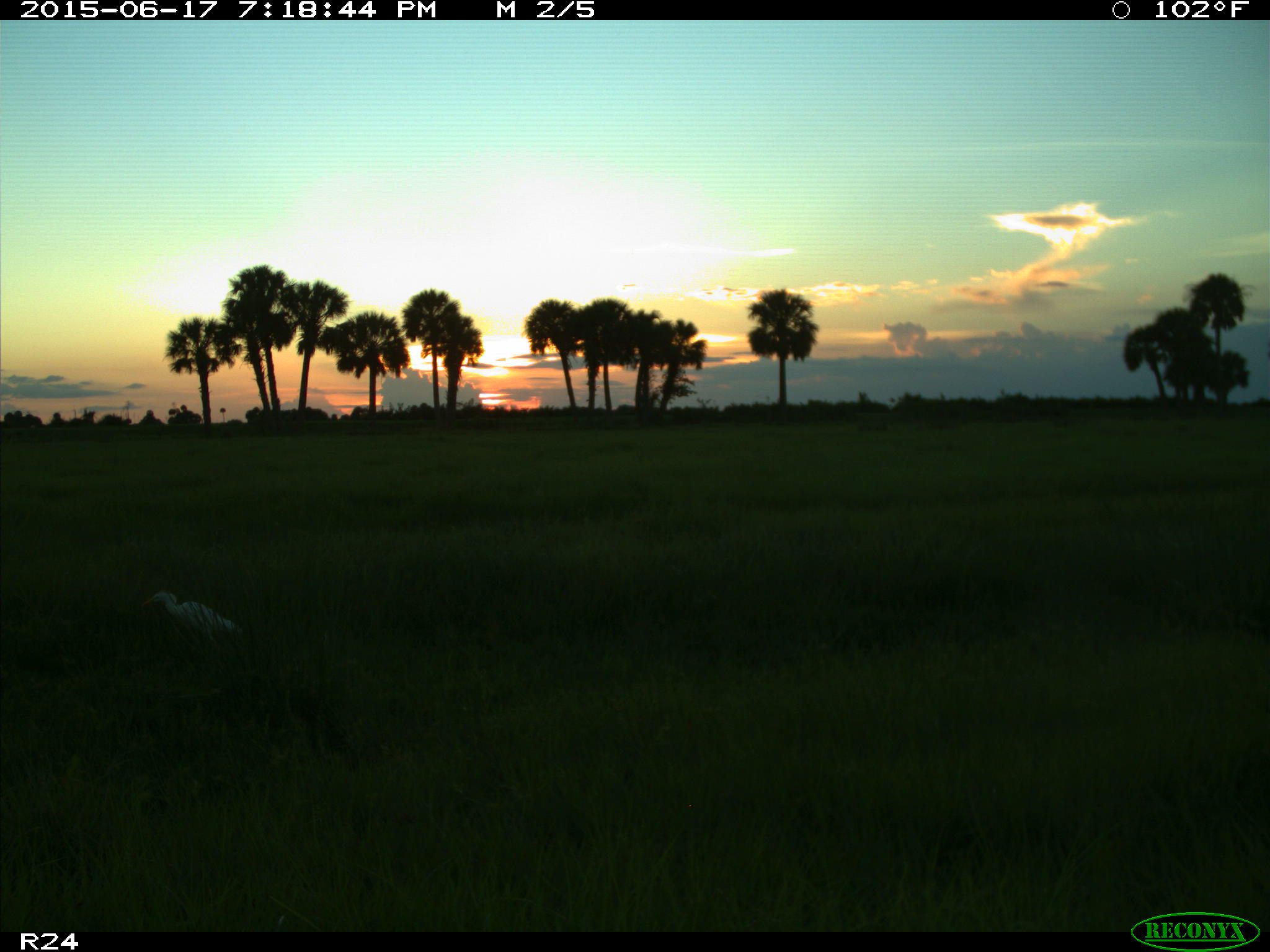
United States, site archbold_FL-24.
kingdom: Animalia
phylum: Chordata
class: Mammalia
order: Artiodactyla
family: Bovidae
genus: Bos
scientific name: Bos taurus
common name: domestic cow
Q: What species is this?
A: Bos taurus (domestic cow).